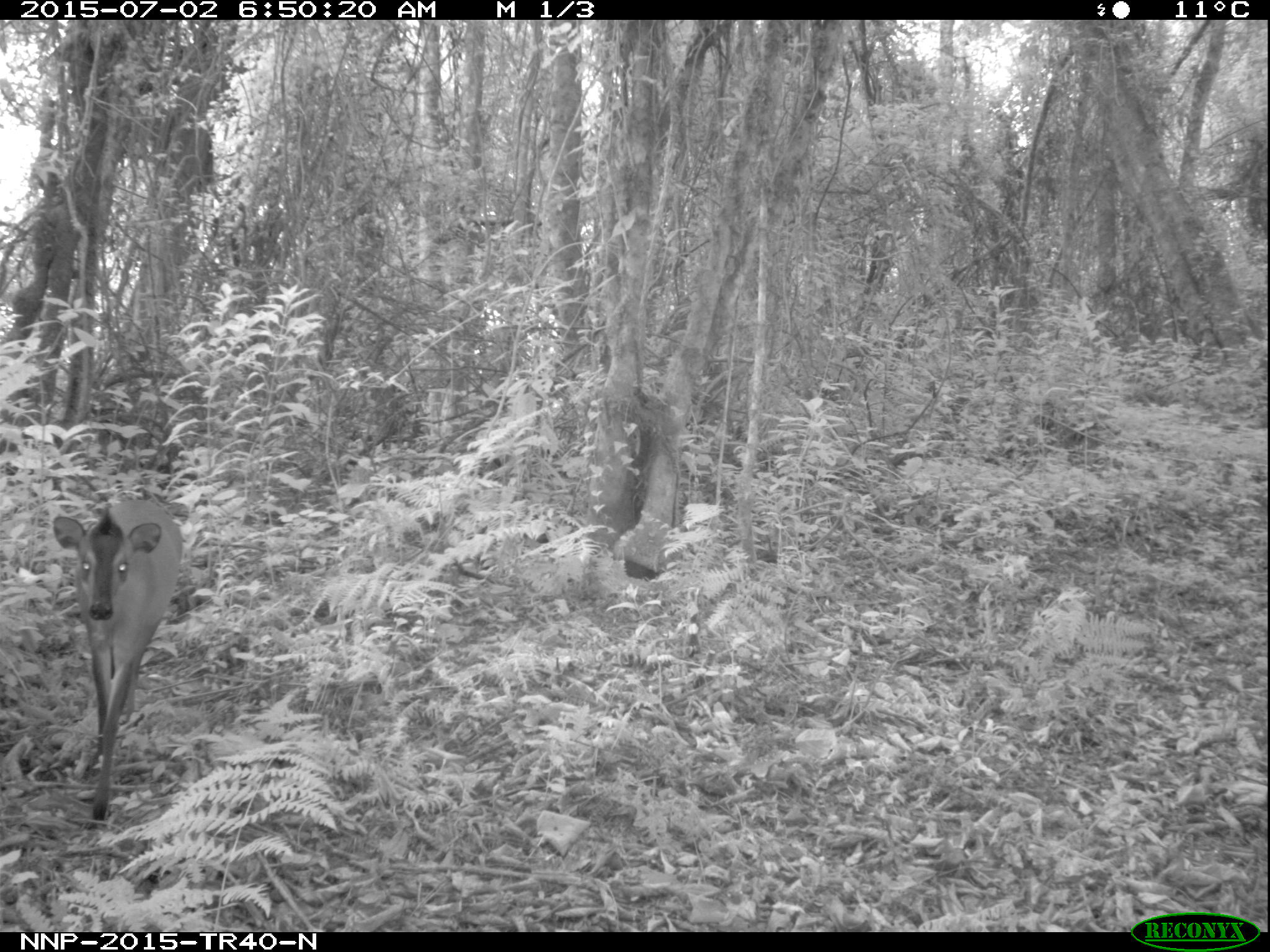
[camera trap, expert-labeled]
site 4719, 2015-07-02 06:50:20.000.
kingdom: Animalia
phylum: Chordata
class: Mammalia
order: Artiodactyla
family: Bovidae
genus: Cephalophus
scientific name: Cephalophus nigrifrons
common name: black-fronted duiker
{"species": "Cephalophus nigrifrons (black-fronted duiker)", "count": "1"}